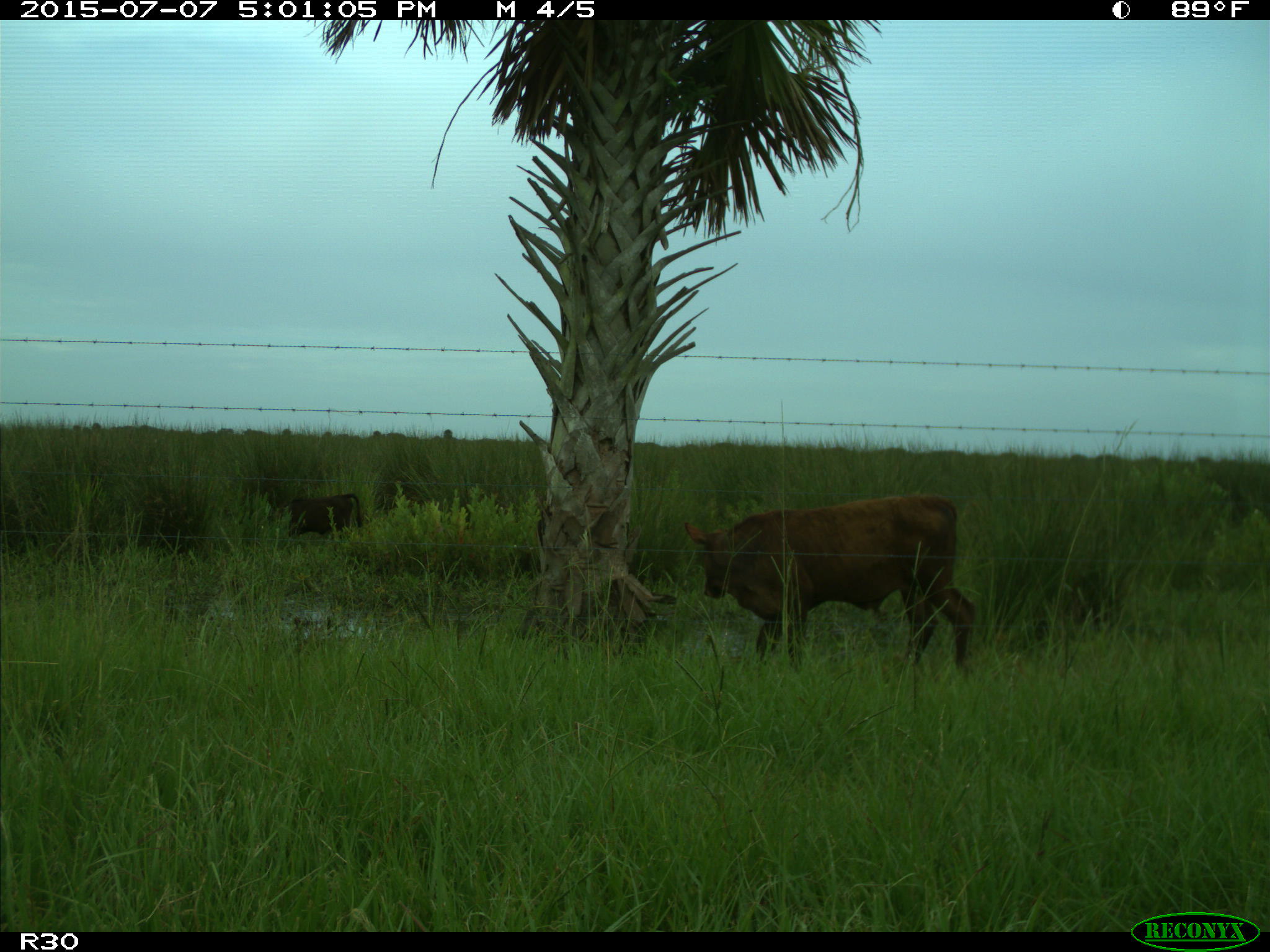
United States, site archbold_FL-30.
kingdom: Animalia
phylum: Chordata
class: Mammalia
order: Artiodactyla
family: Bovidae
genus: Bos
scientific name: Bos taurus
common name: domestic cow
Bos taurus (domestic cow).